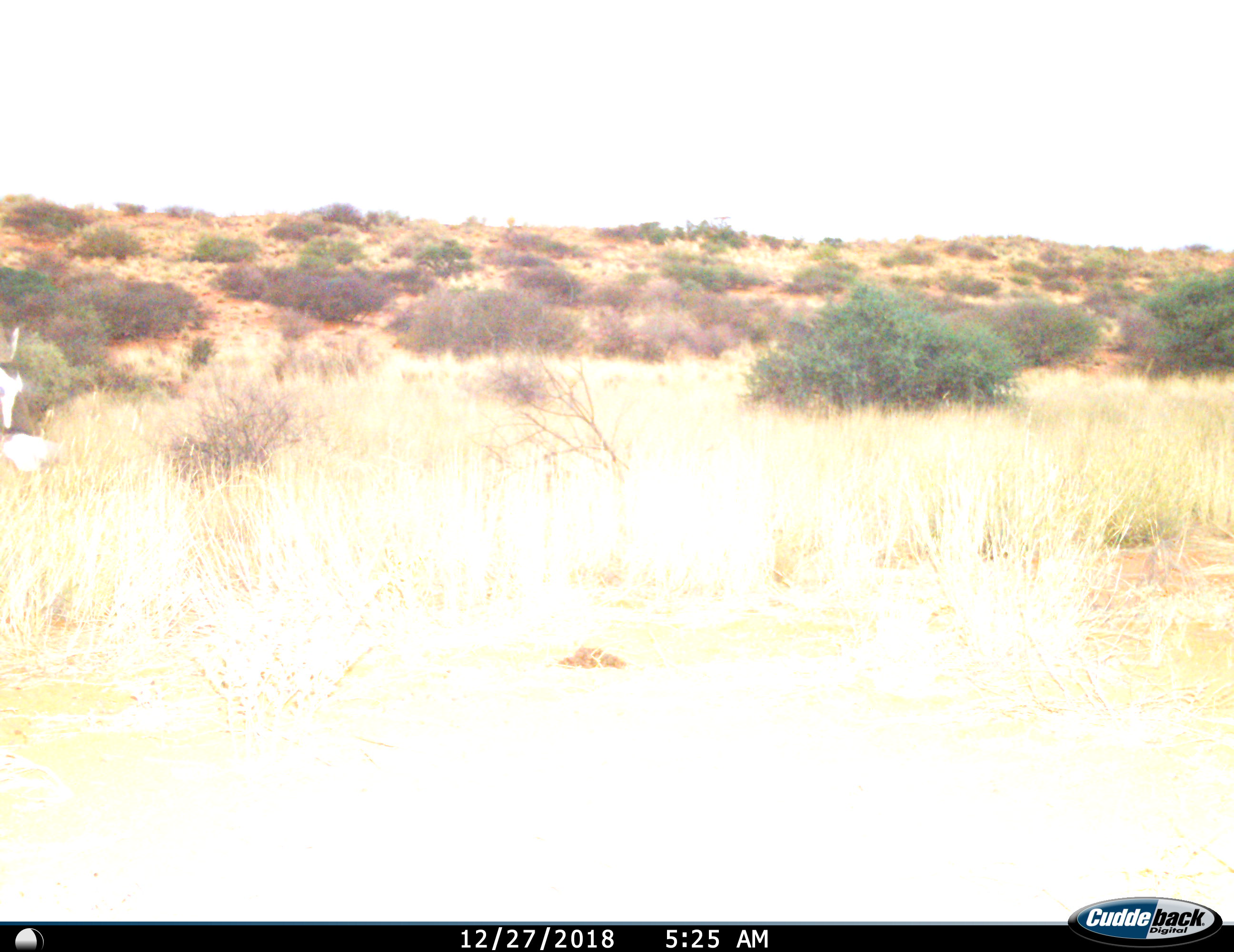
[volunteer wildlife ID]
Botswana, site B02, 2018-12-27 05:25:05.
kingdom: Animalia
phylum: Chordata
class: Mammalia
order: Artiodactyla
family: Bovidae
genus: Oryx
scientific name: Oryx gazella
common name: gemsbok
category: gemsbokoryx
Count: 1.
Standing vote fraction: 90%.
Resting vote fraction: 0%.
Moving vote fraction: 10%.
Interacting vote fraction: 0%.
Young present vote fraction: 0%.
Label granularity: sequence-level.